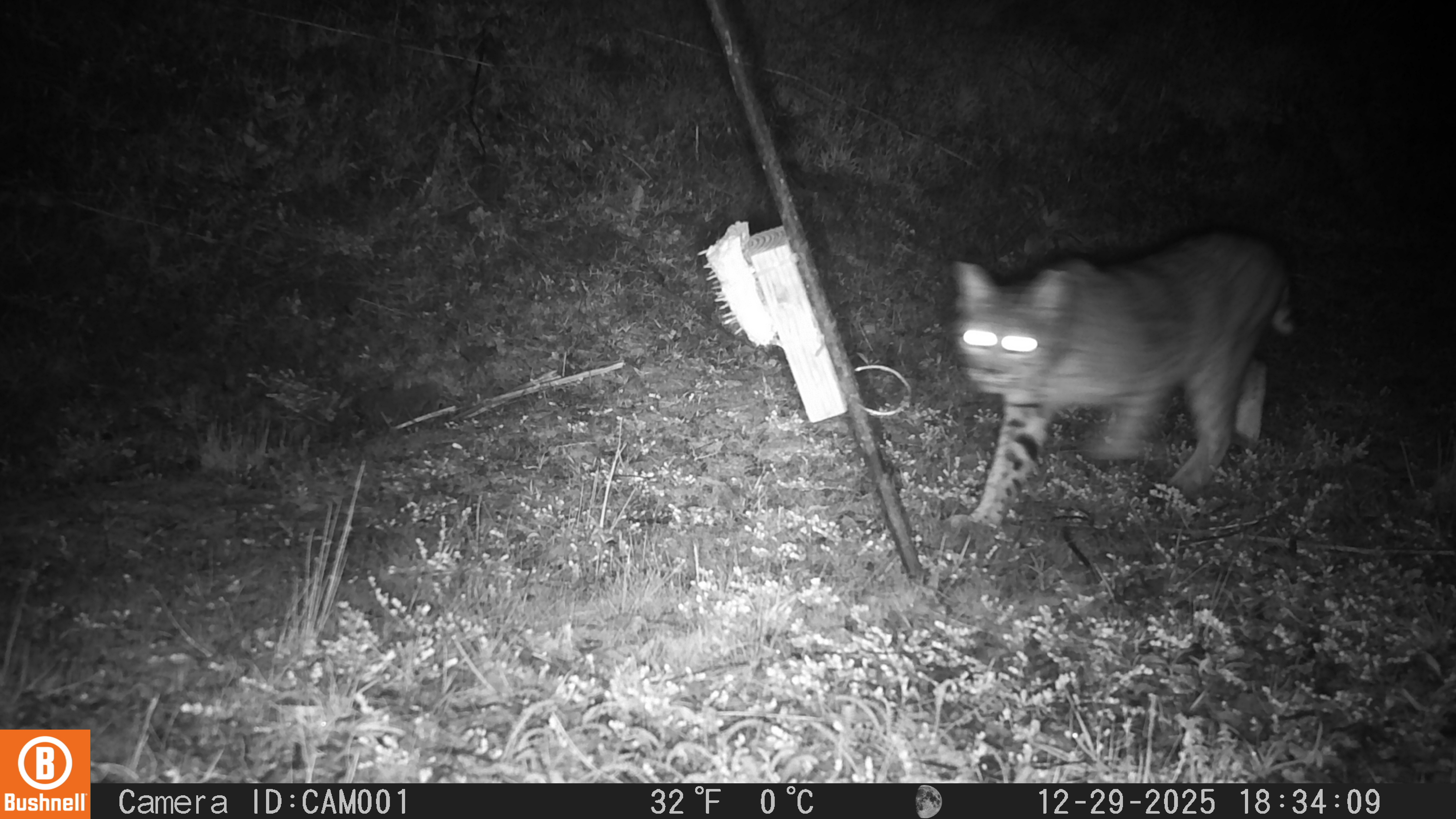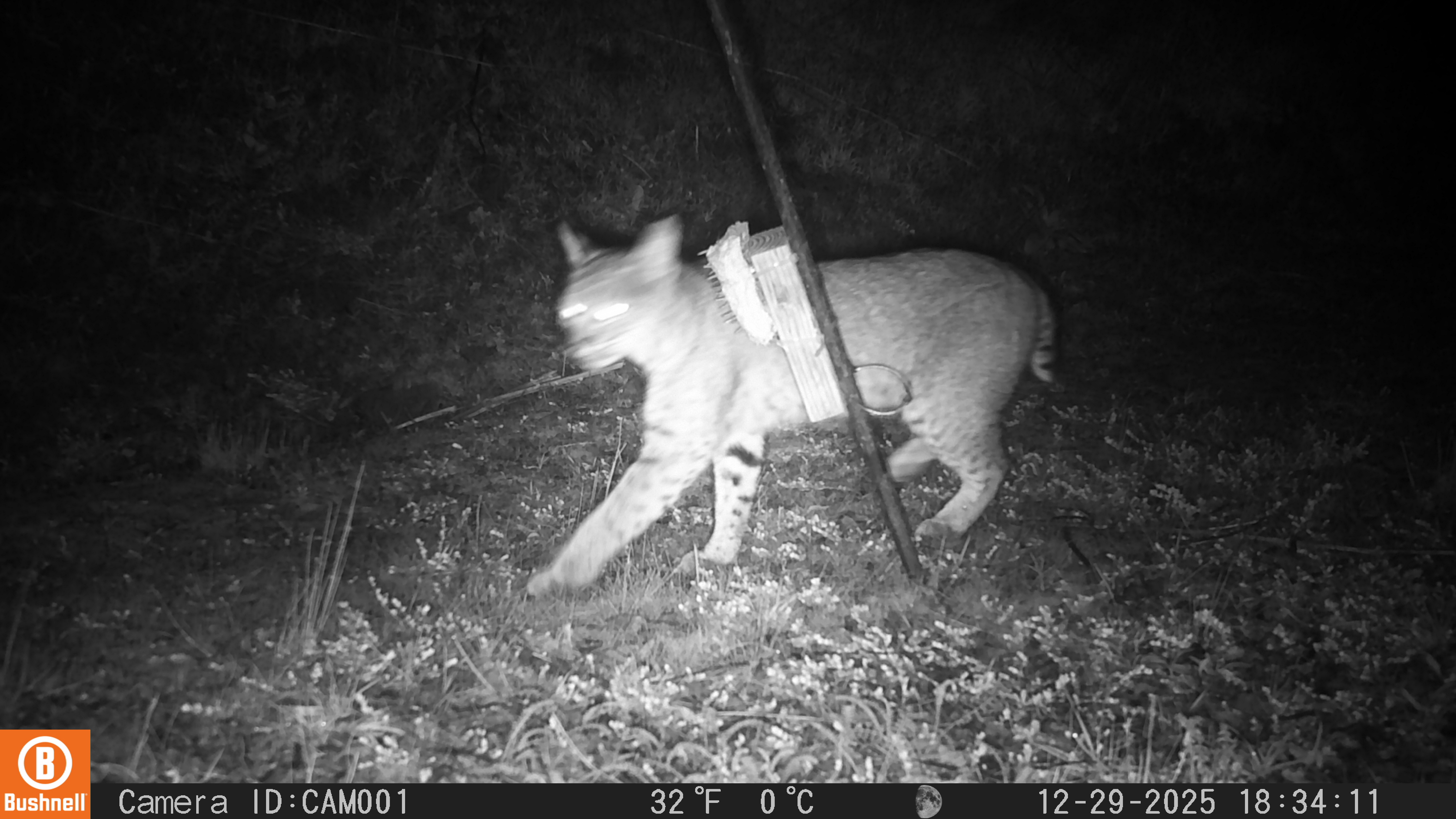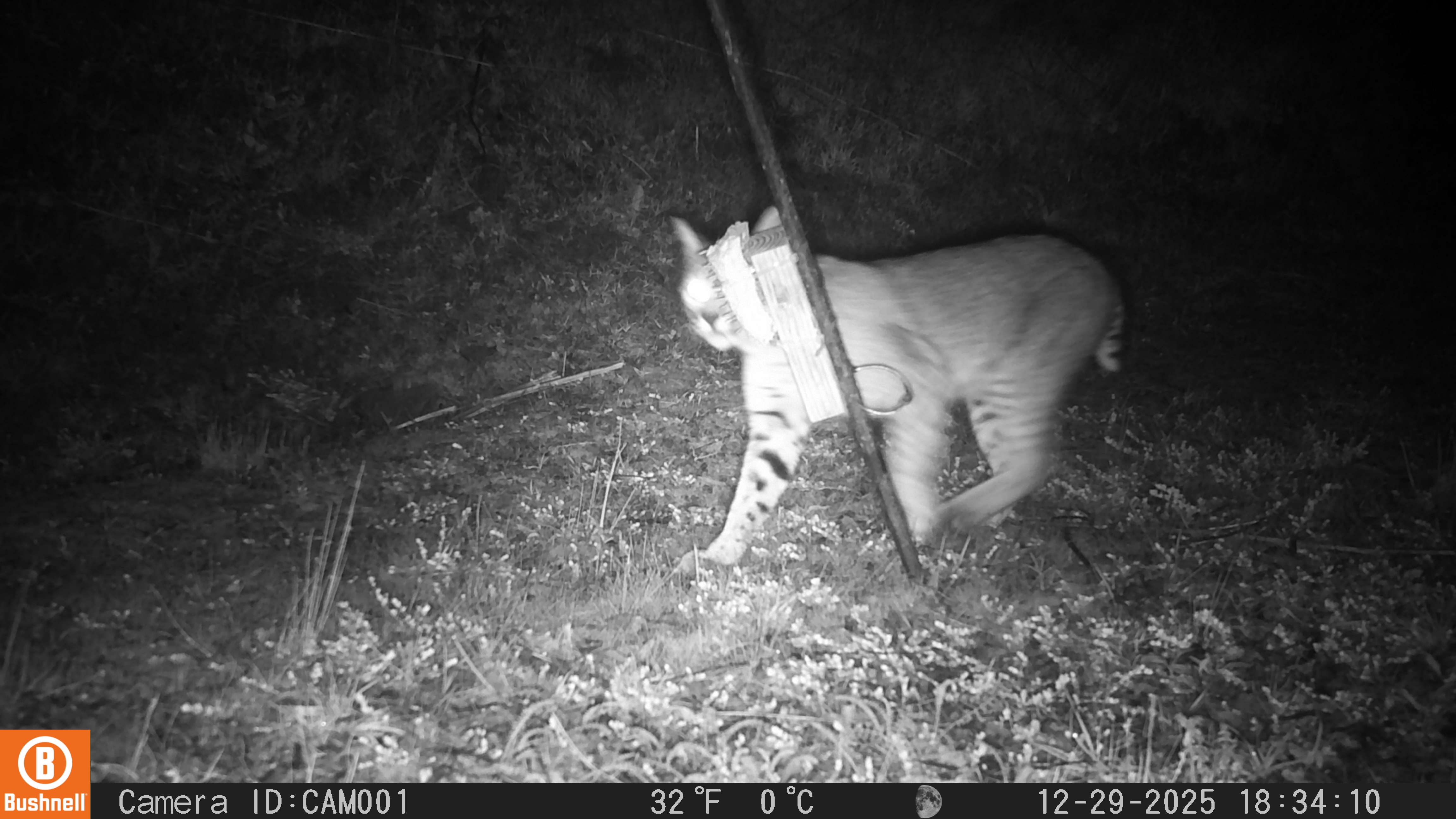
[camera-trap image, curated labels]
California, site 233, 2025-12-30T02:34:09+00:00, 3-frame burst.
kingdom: Animalia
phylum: Chordata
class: Mammalia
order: Carnivora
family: Felidae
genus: Lynx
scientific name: Lynx rufus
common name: bobcat